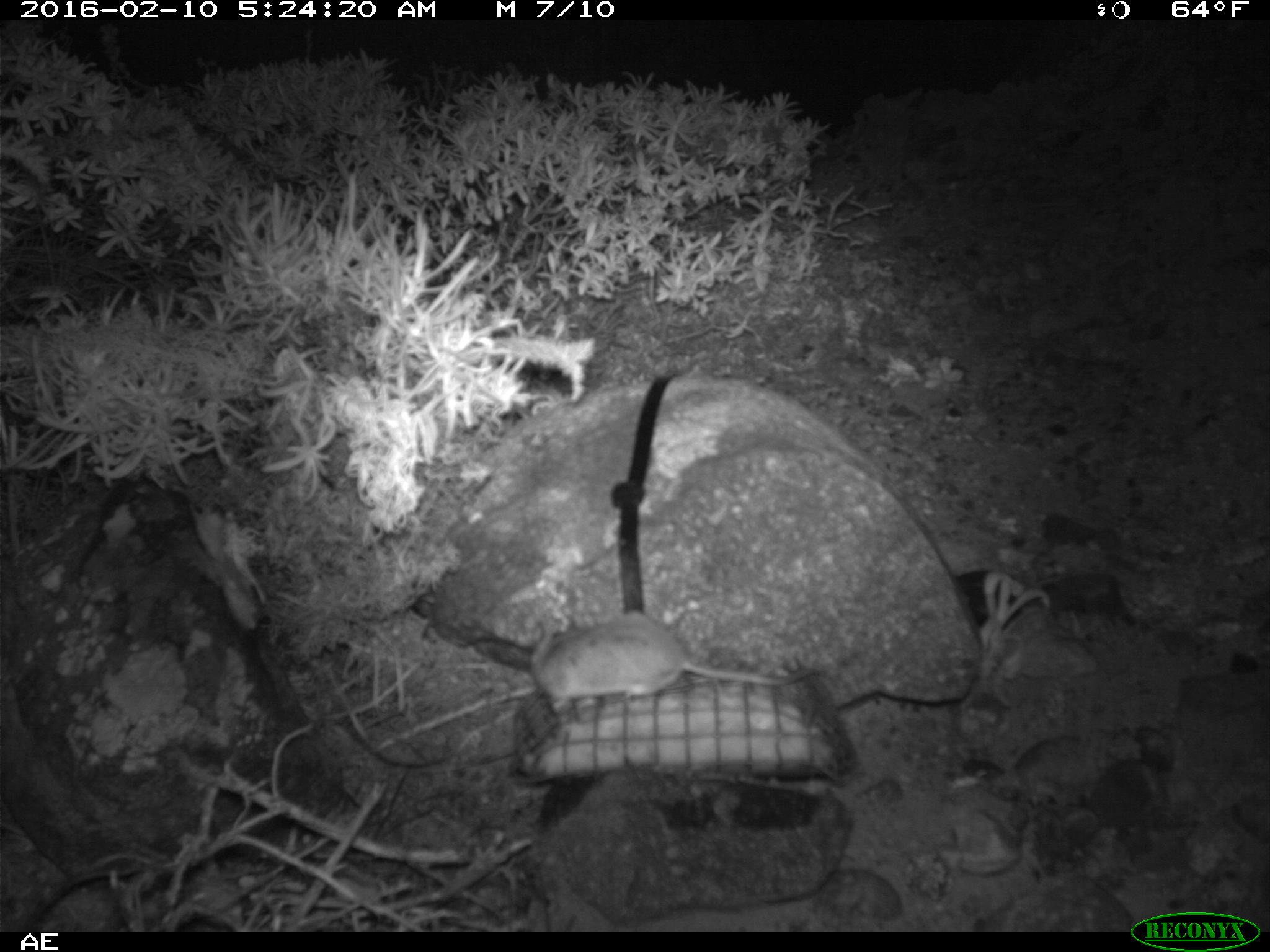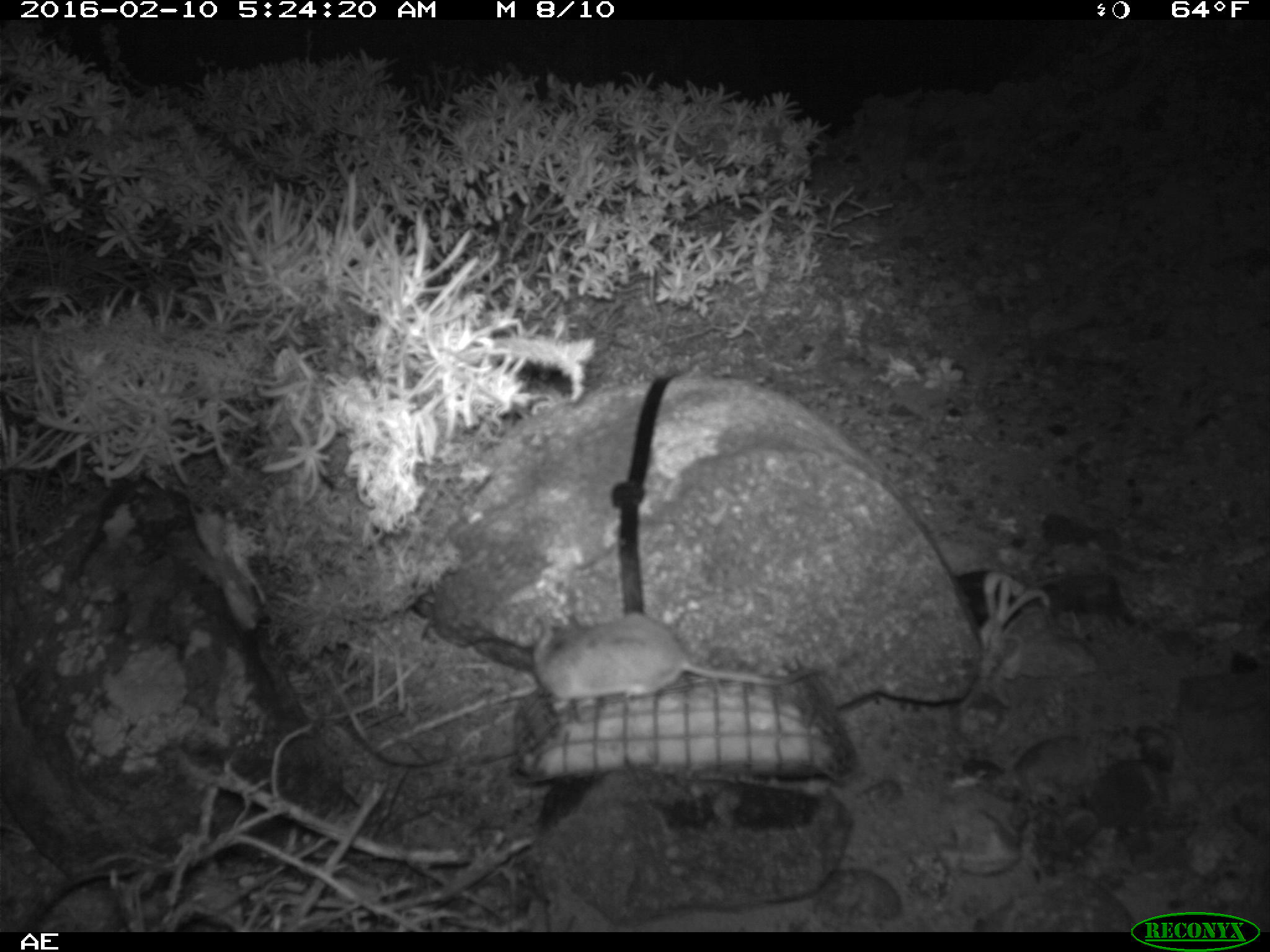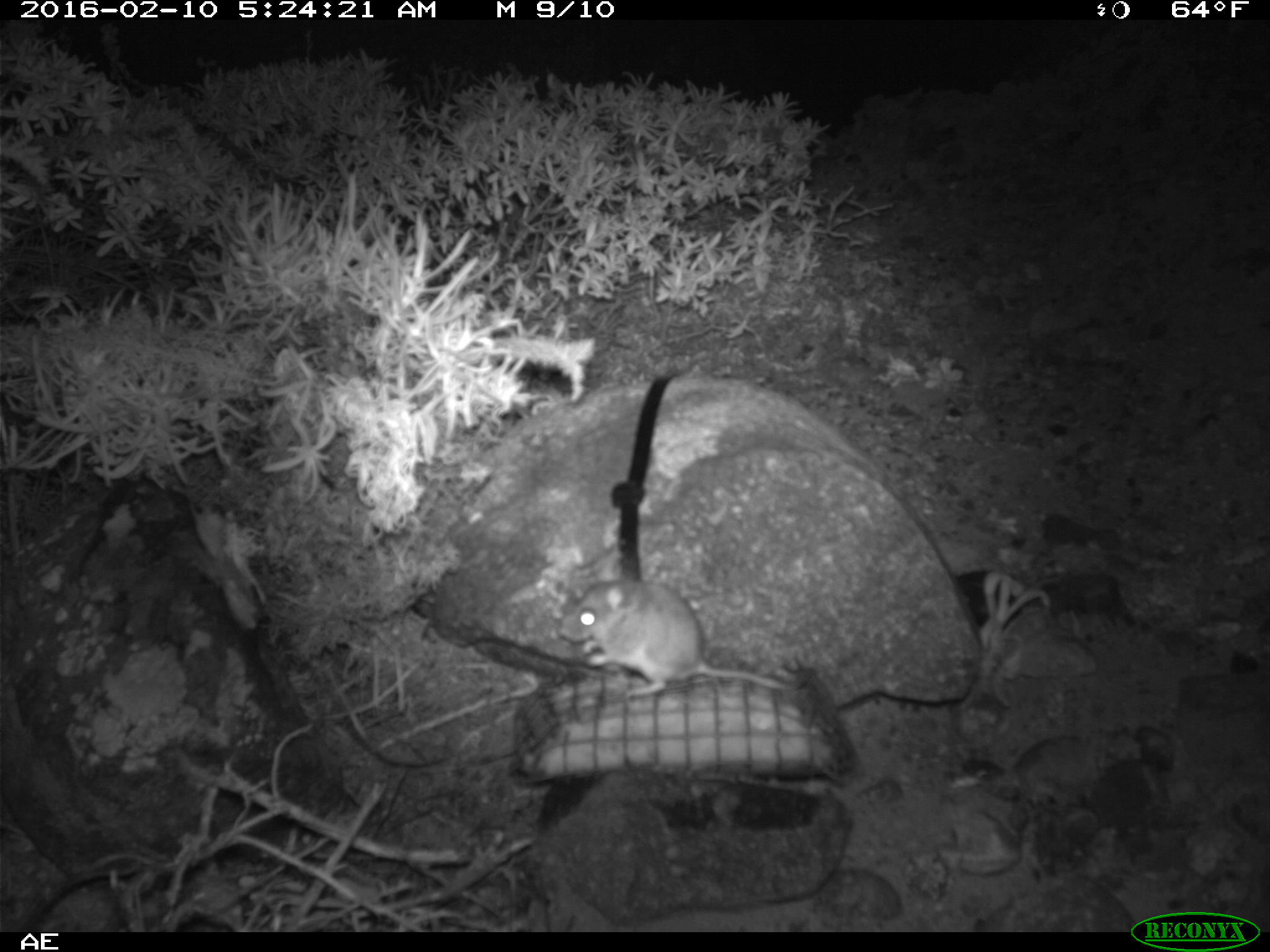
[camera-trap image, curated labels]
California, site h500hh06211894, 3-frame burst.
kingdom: Animalia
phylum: Chordata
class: Mammalia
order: Rodentia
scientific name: Rodentia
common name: rodent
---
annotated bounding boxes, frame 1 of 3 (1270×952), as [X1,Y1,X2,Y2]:
rodent: [530,612,822,712]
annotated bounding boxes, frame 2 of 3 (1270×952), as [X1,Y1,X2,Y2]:
rodent: [533,610,839,709]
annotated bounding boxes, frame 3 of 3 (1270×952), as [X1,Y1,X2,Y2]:
rodent: [560,553,804,697]